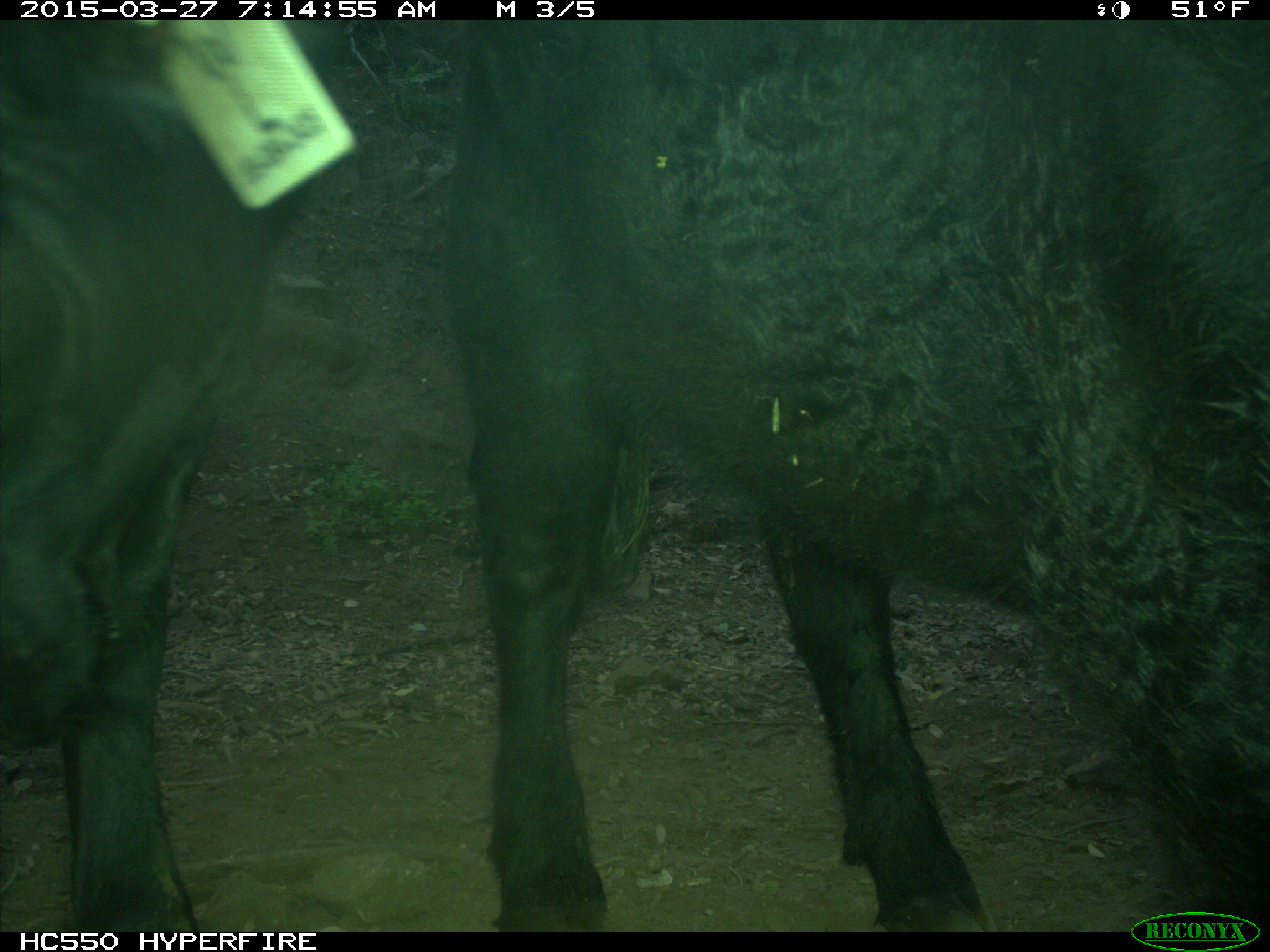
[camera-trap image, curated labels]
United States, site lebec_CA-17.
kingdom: Animalia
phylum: Chordata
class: Mammalia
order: Artiodactyla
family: Bovidae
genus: Bos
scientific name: Bos taurus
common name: domestic cow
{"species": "Bos taurus (domestic cow)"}